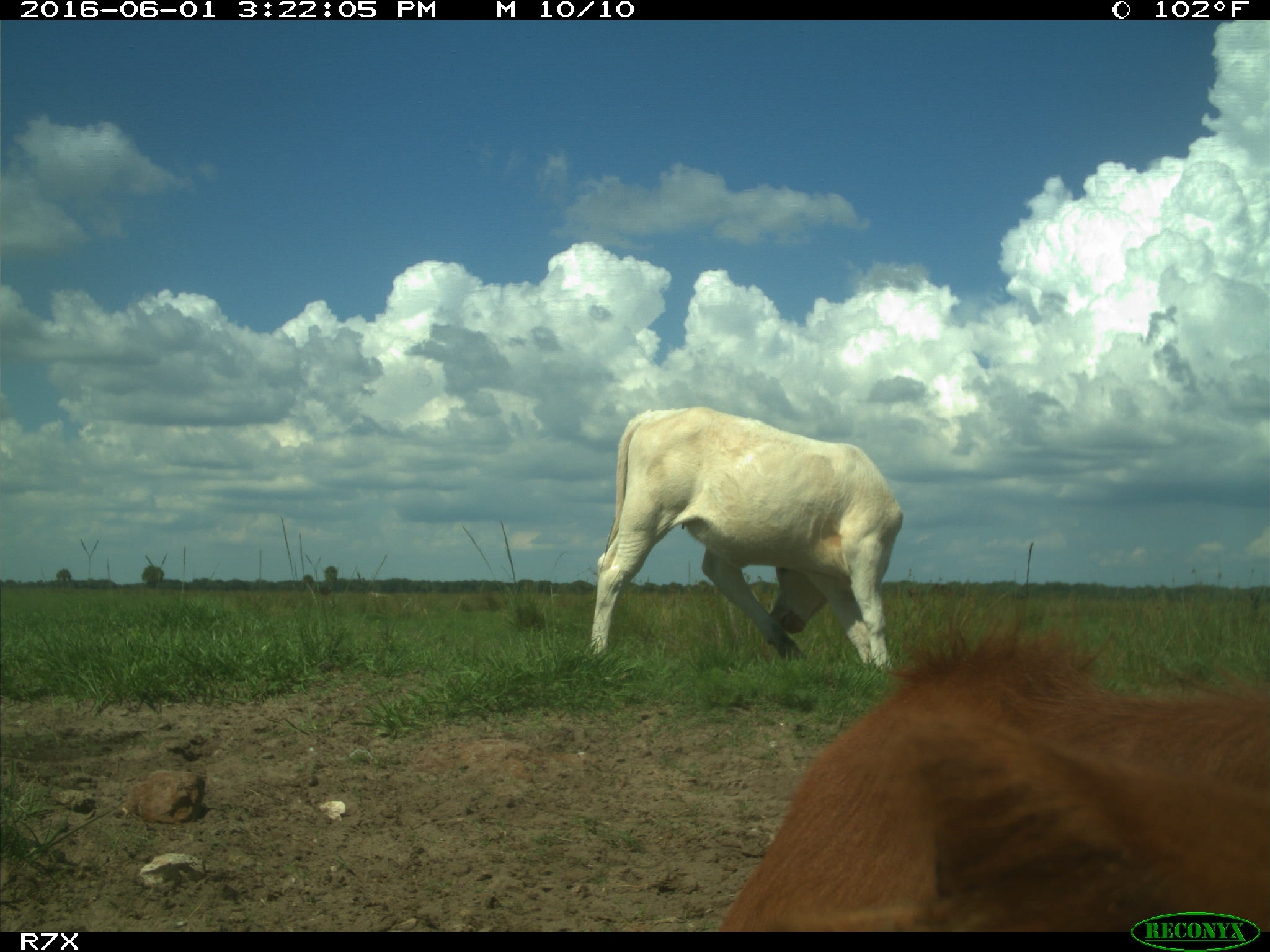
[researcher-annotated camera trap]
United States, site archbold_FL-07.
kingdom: Animalia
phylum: Chordata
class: Mammalia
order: Artiodactyla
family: Bovidae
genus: Bos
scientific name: Bos taurus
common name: domestic cow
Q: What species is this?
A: Bos taurus (domestic cow).